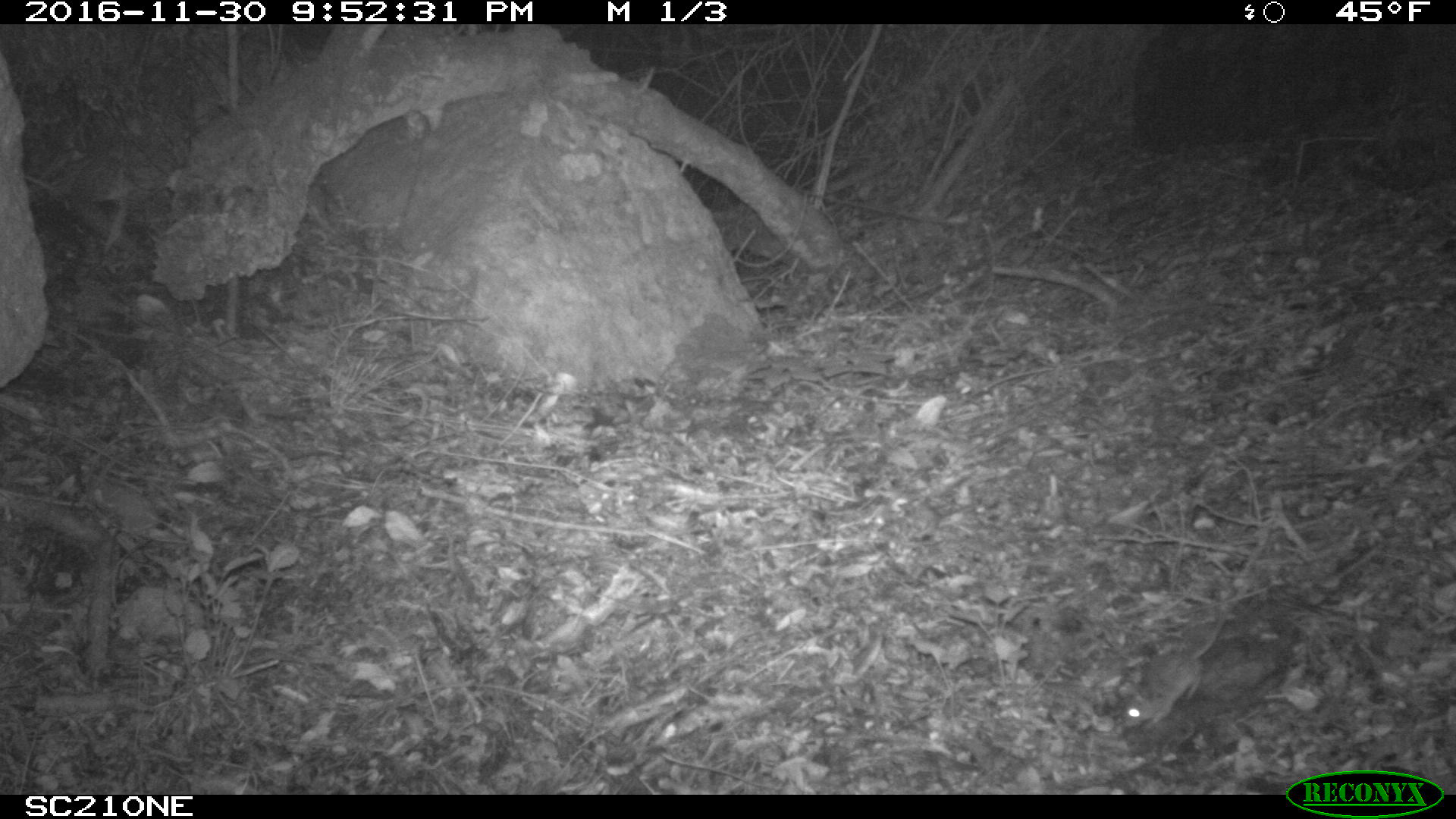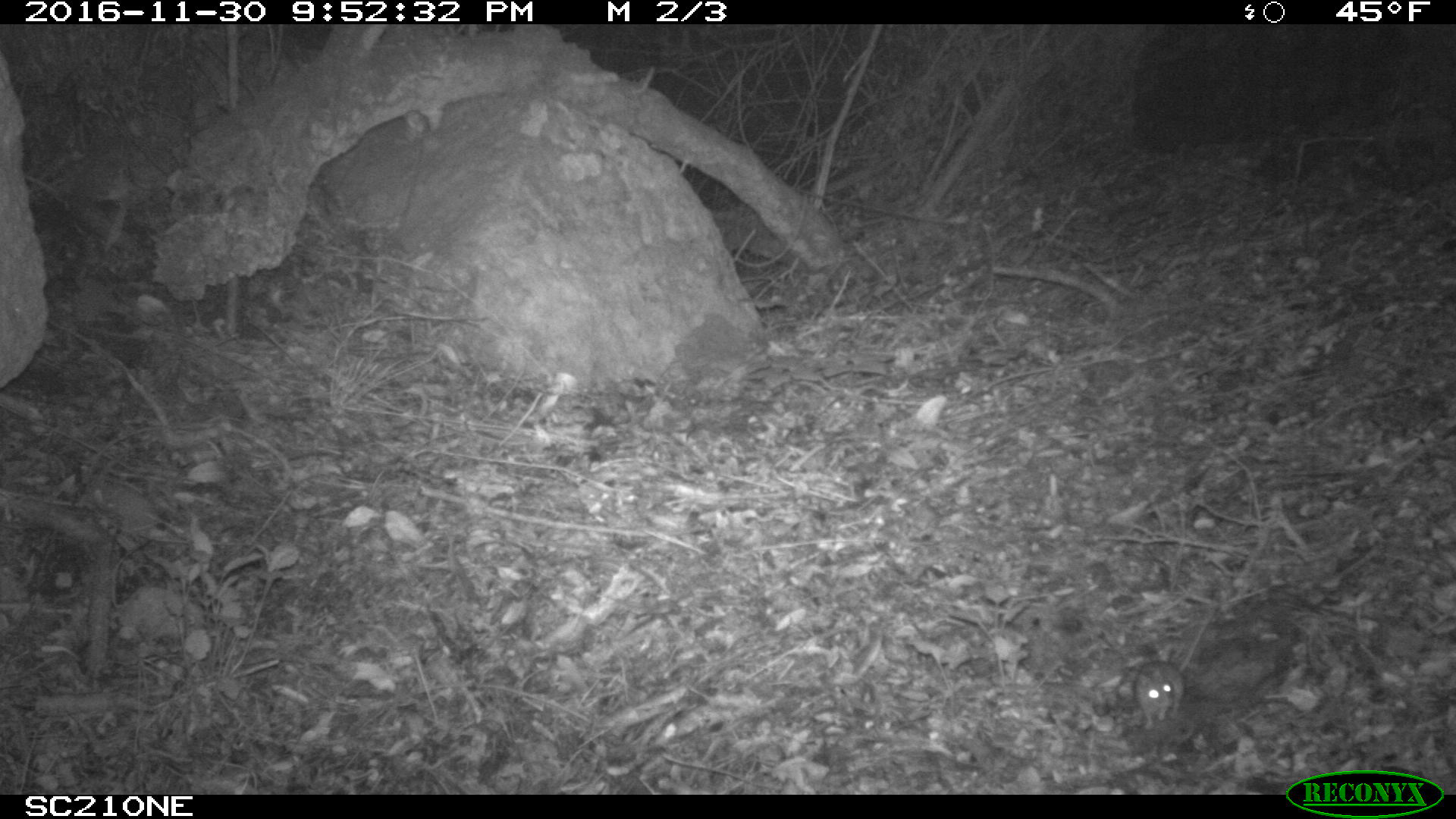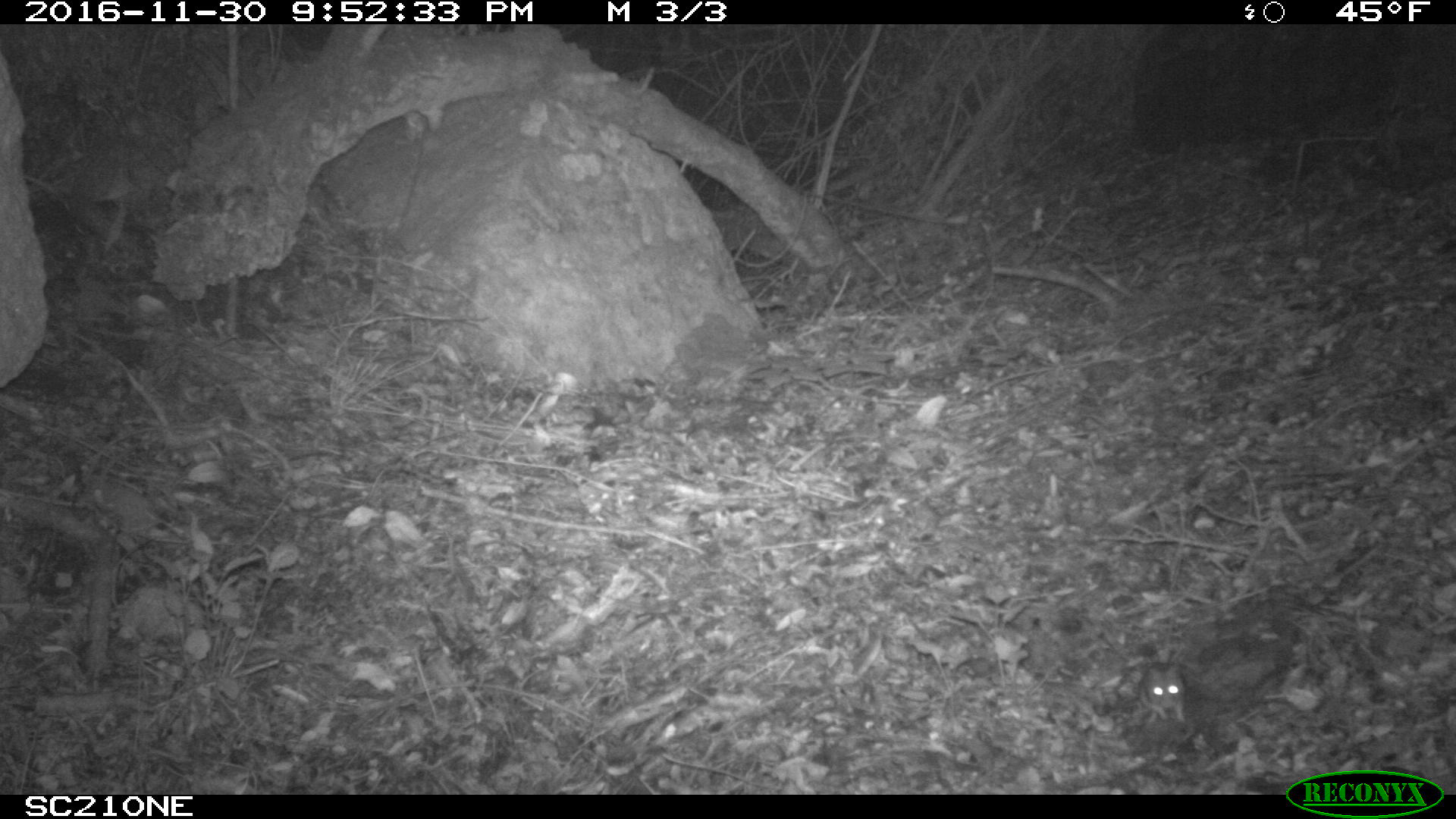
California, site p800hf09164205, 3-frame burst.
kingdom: Animalia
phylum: Chordata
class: Mammalia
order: Rodentia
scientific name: Rodentia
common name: rodent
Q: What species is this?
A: Rodent (Rodentia).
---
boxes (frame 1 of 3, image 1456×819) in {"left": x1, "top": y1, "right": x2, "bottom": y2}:
rodent: {"left": 1122, "top": 614, "right": 1225, "bottom": 729}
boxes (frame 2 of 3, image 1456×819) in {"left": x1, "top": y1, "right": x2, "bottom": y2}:
rodent: {"left": 1135, "top": 609, "right": 1216, "bottom": 728}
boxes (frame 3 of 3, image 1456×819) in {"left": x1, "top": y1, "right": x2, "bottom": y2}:
rodent: {"left": 1138, "top": 662, "right": 1185, "bottom": 723}